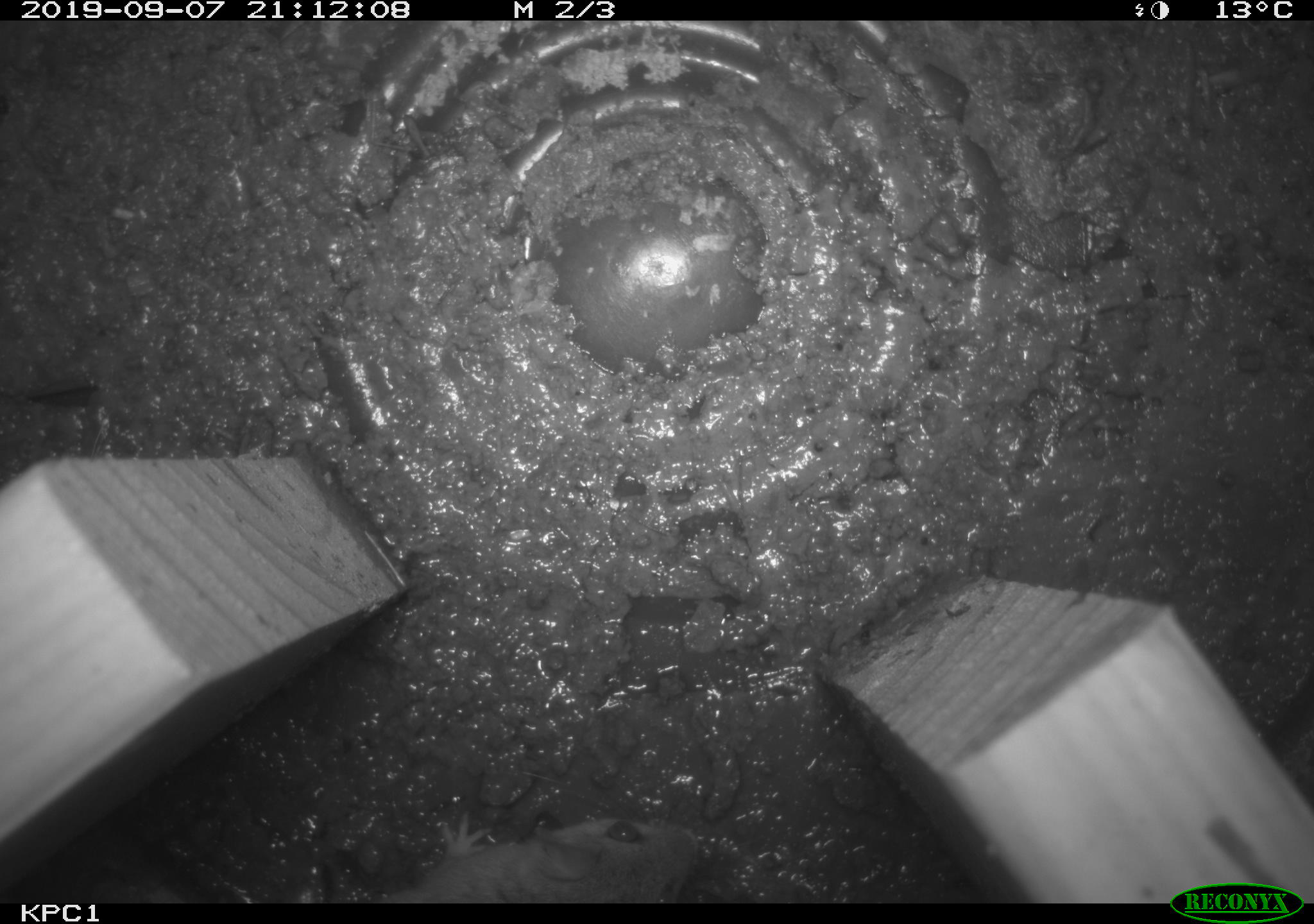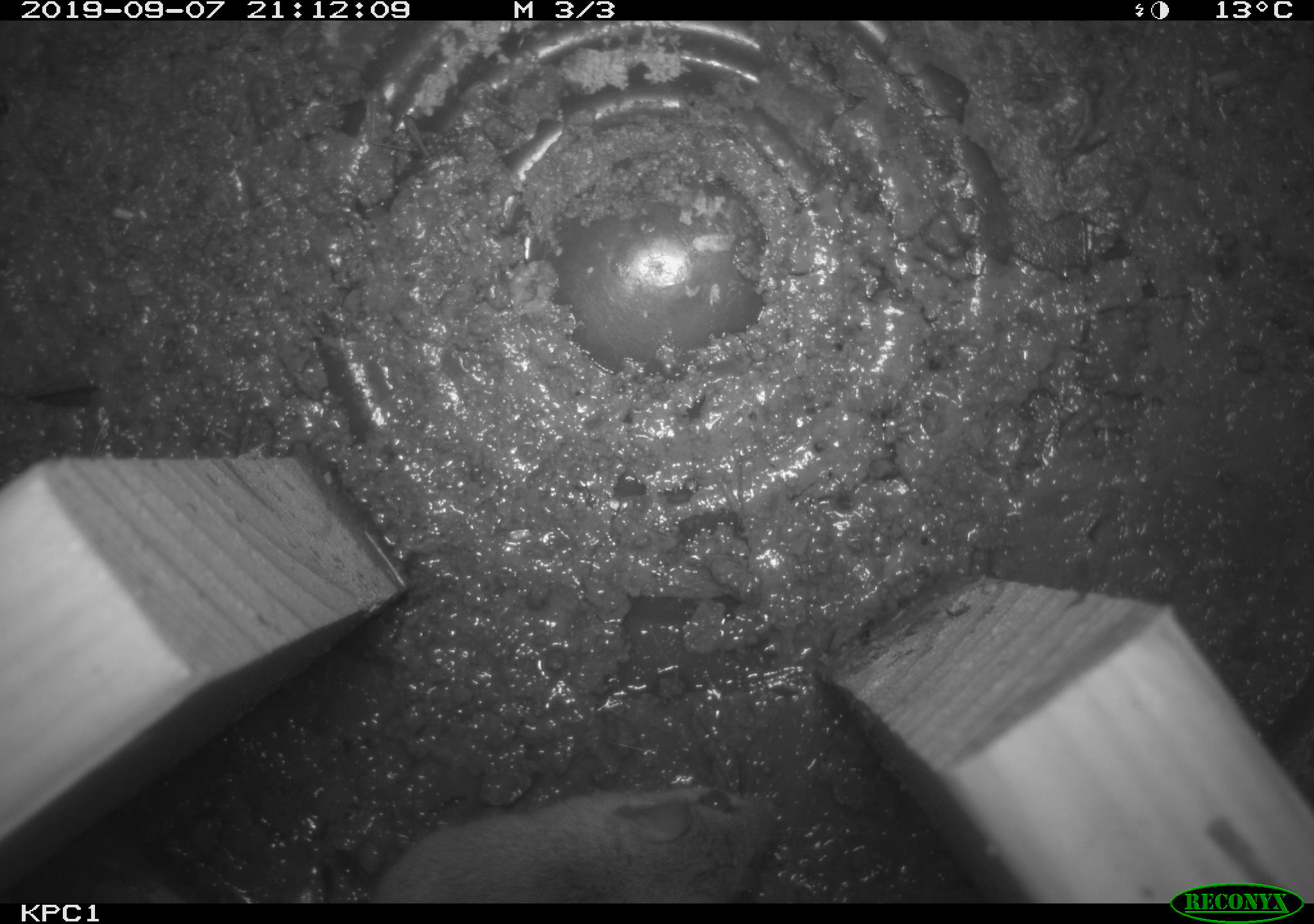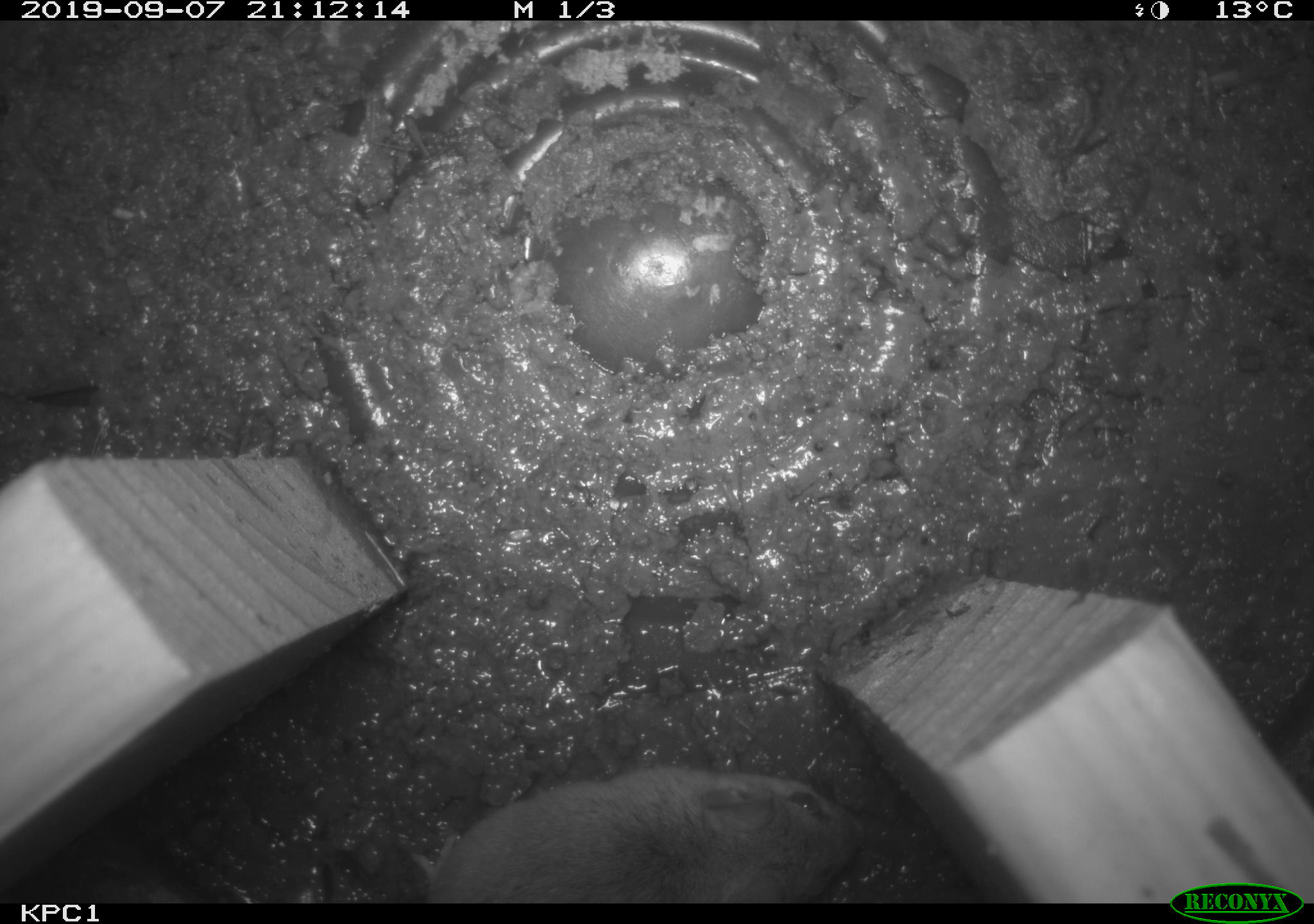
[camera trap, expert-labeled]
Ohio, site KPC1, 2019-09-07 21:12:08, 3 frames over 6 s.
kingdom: Animalia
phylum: Chordata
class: Mammalia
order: Rodentia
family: Cricetidae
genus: Peromyscus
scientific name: Peromyscus leucopus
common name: white-footed mouse